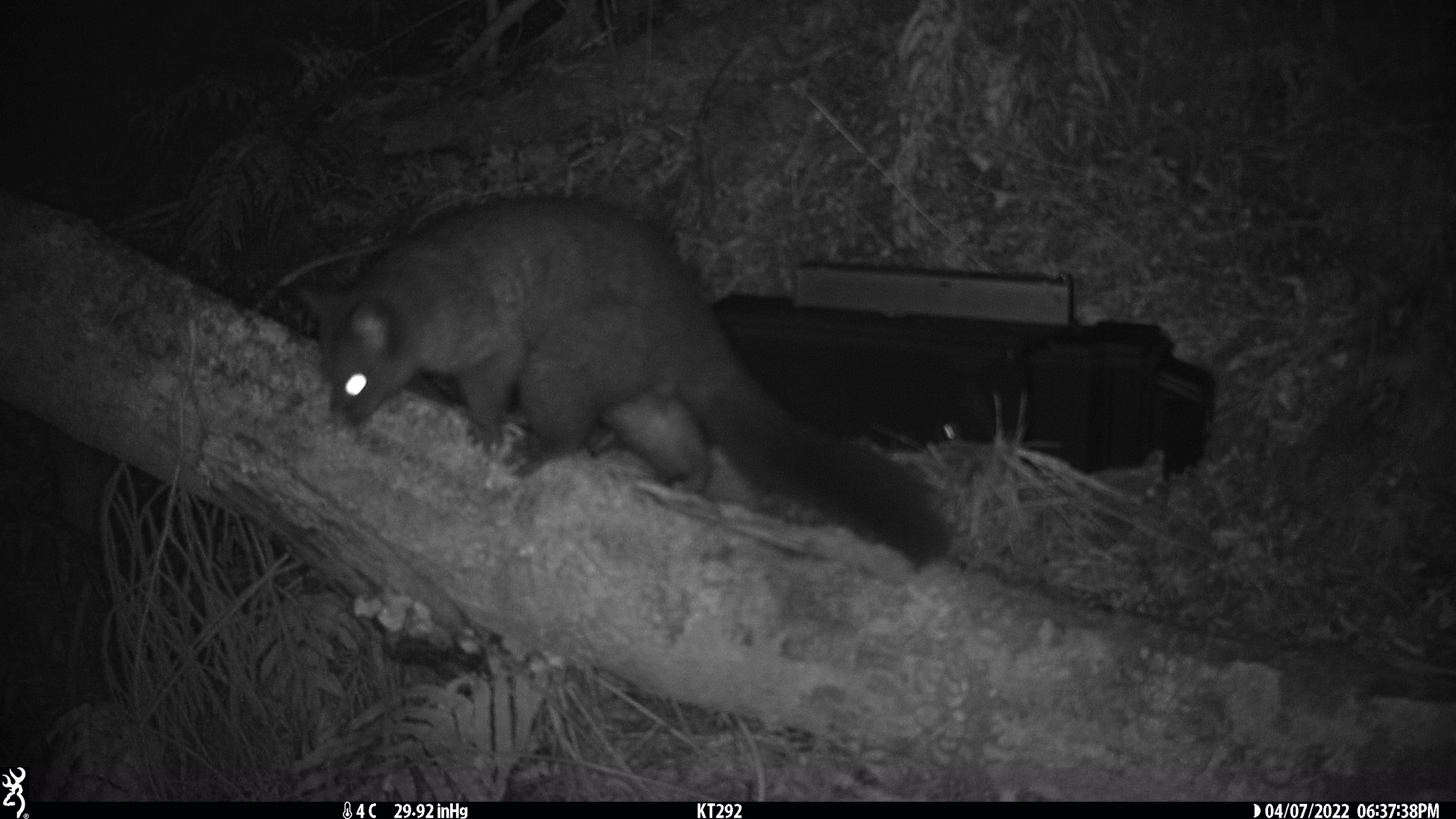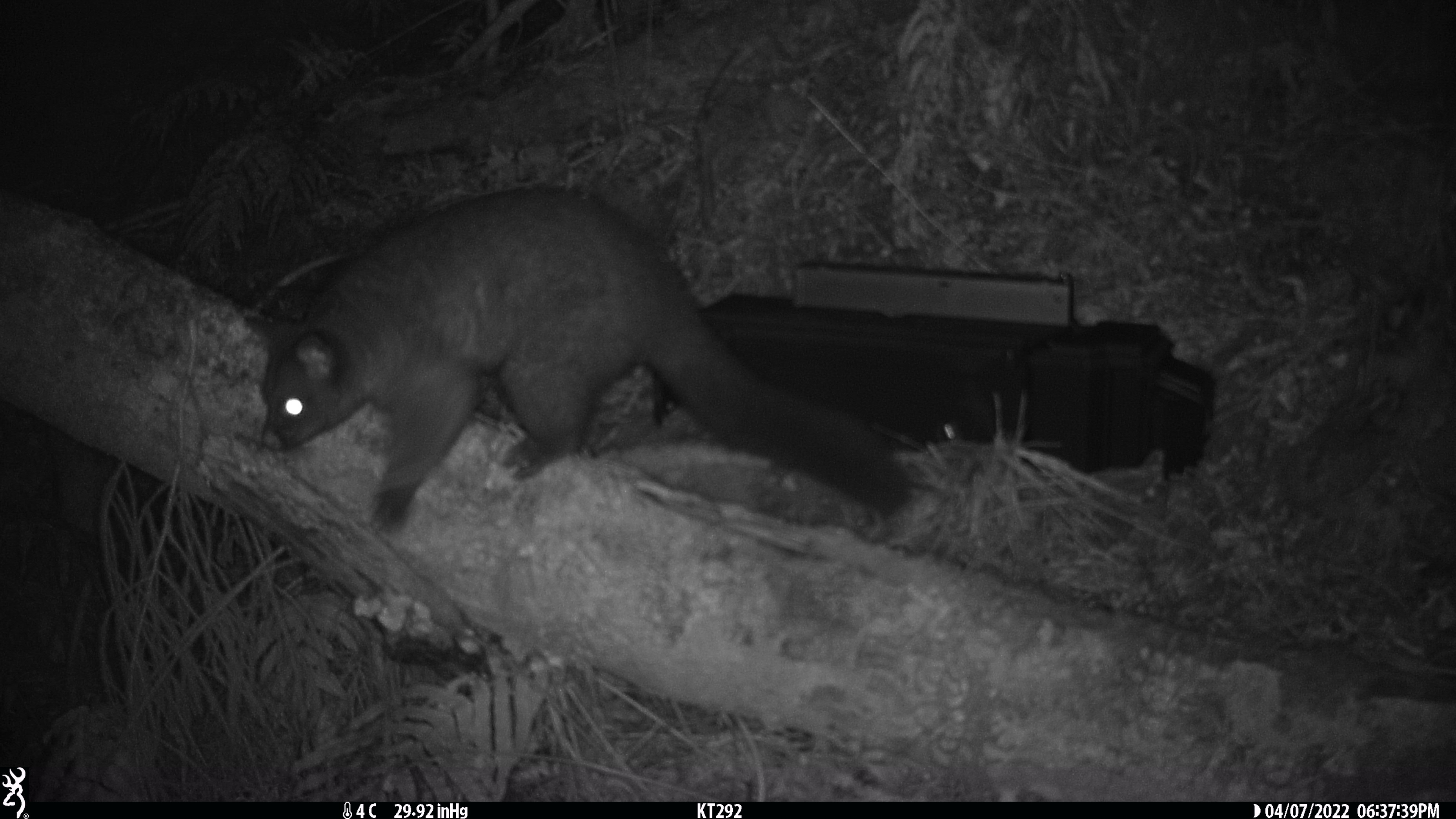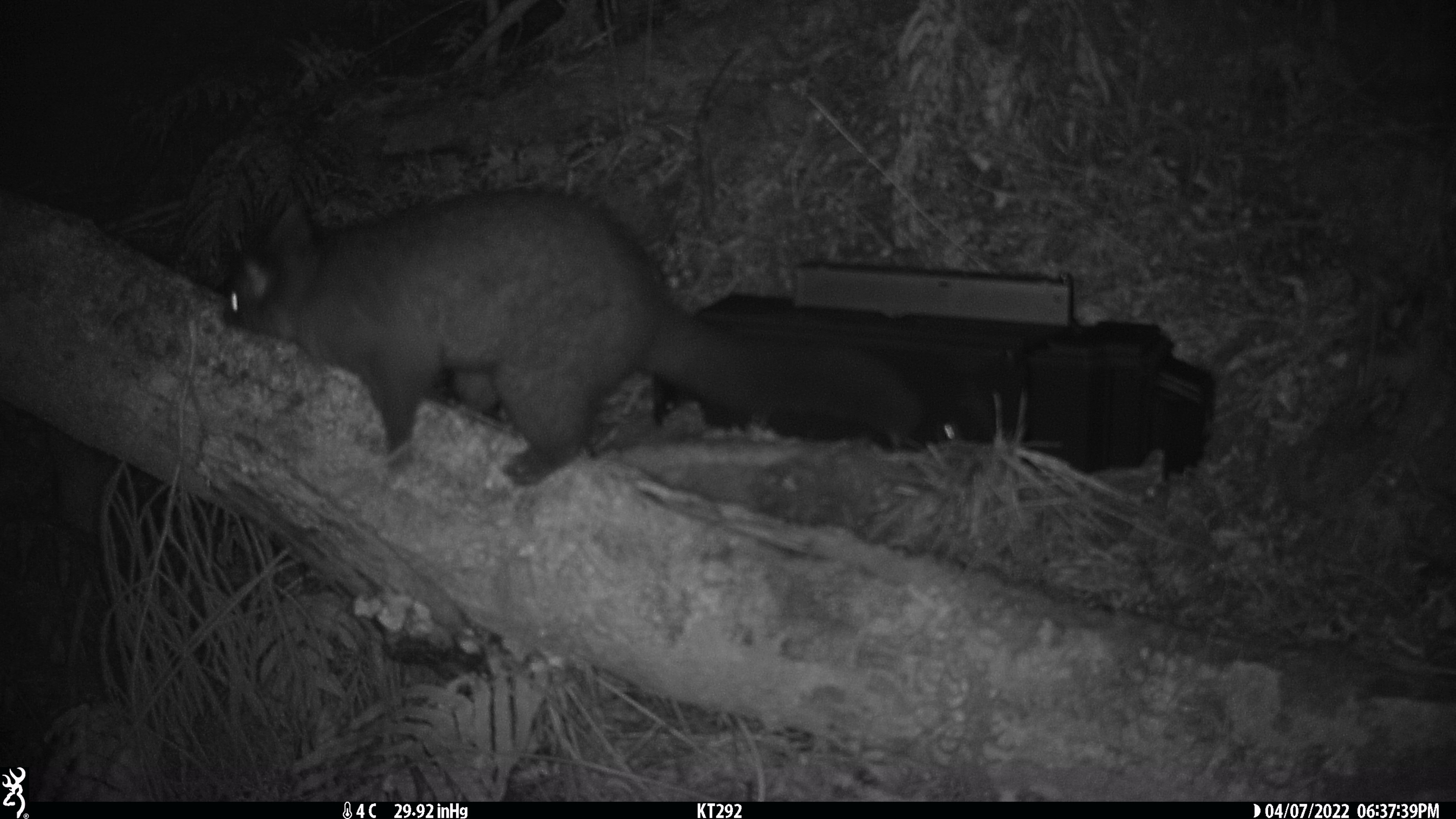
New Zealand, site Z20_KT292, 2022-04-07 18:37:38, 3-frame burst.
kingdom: Animalia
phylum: Chordata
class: Mammalia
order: Diprotodontia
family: Phalangeridae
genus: Trichosurus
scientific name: Trichosurus vulpecula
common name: common brushtail possum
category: possum